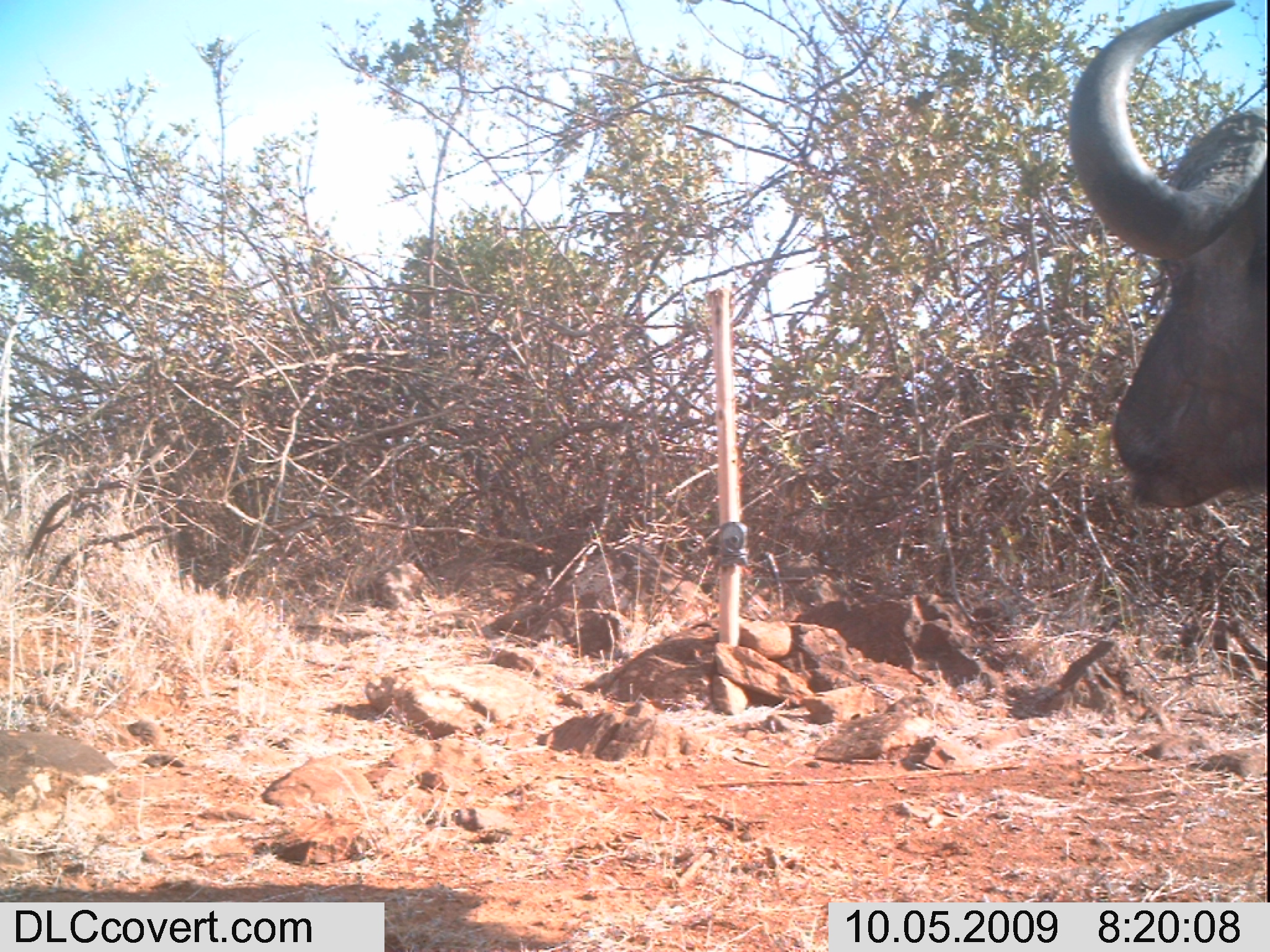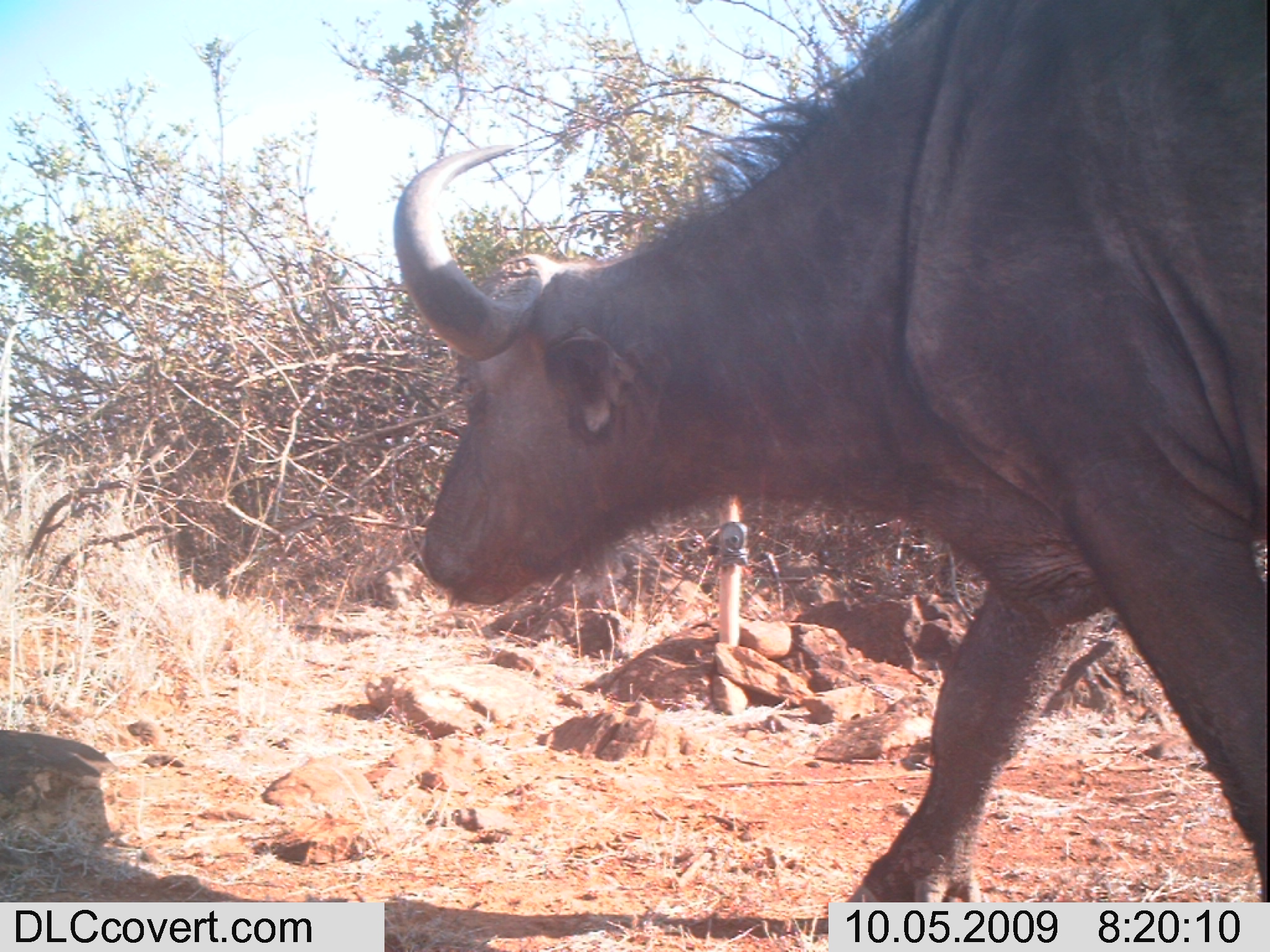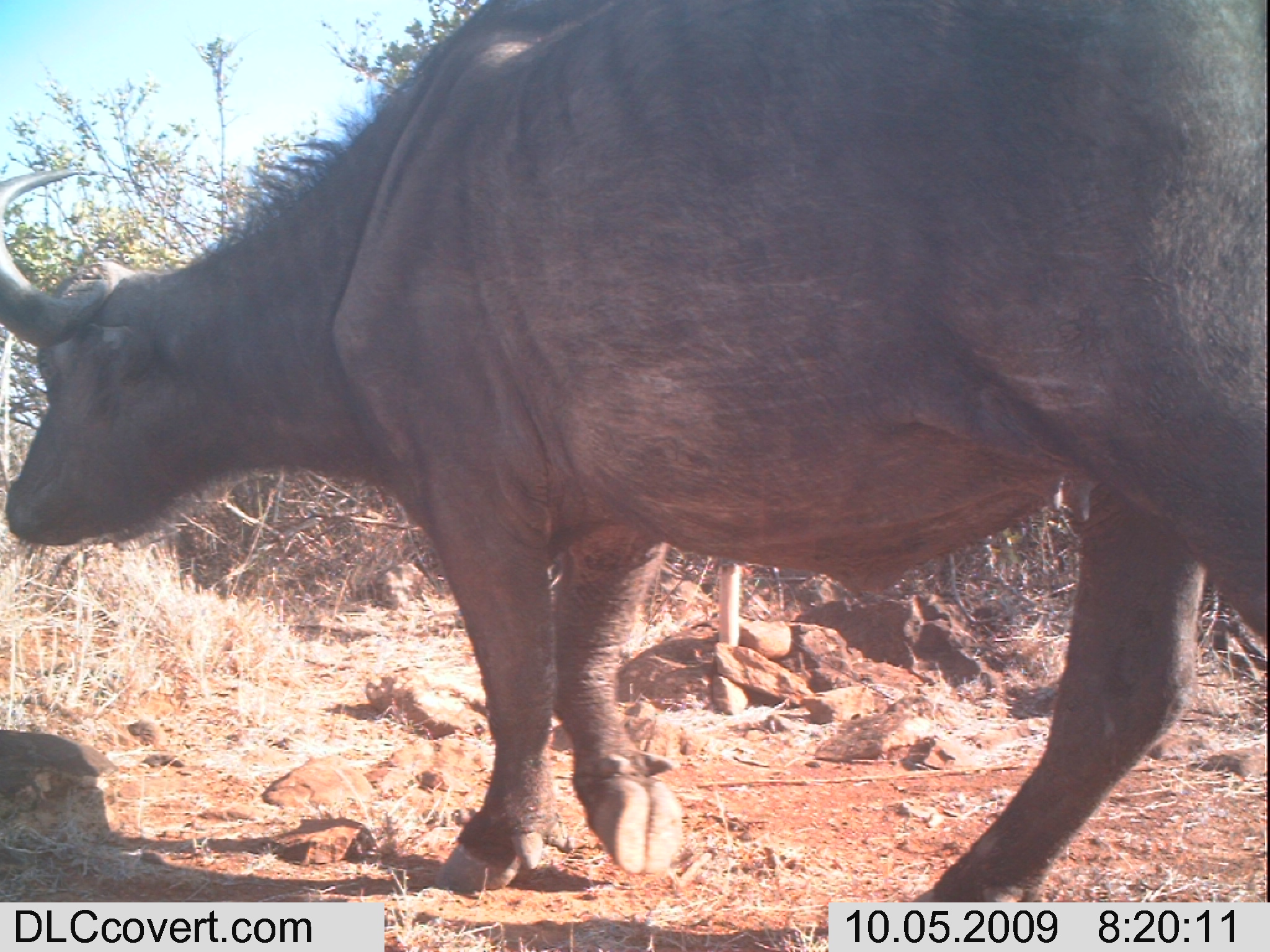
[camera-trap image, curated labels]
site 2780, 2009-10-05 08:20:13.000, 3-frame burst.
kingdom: Animalia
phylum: Chordata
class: Mammalia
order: Artiodactyla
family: Bovidae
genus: Syncerus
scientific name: Syncerus caffer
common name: african buffalo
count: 1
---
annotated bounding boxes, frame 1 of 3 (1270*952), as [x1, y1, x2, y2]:
syncerus caffer: [1062, 0, 1270, 508]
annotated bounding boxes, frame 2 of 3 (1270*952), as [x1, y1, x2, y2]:
syncerus caffer: [387, 0, 1270, 900]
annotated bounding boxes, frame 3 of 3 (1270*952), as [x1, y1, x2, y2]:
syncerus caffer: [1, 0, 1270, 903]